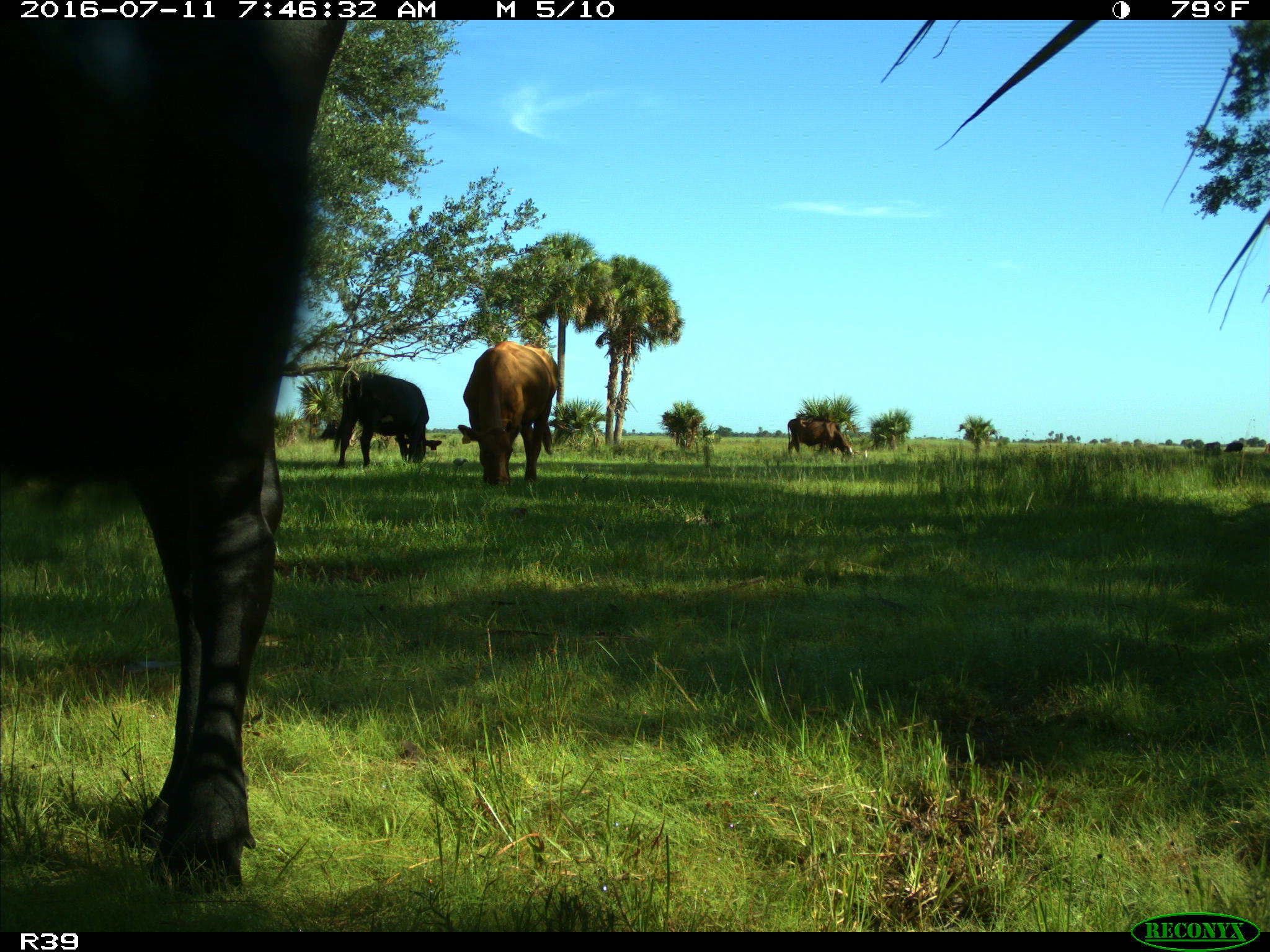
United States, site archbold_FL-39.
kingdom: Animalia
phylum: Chordata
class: Mammalia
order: Artiodactyla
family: Bovidae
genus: Bos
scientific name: Bos taurus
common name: domestic cow